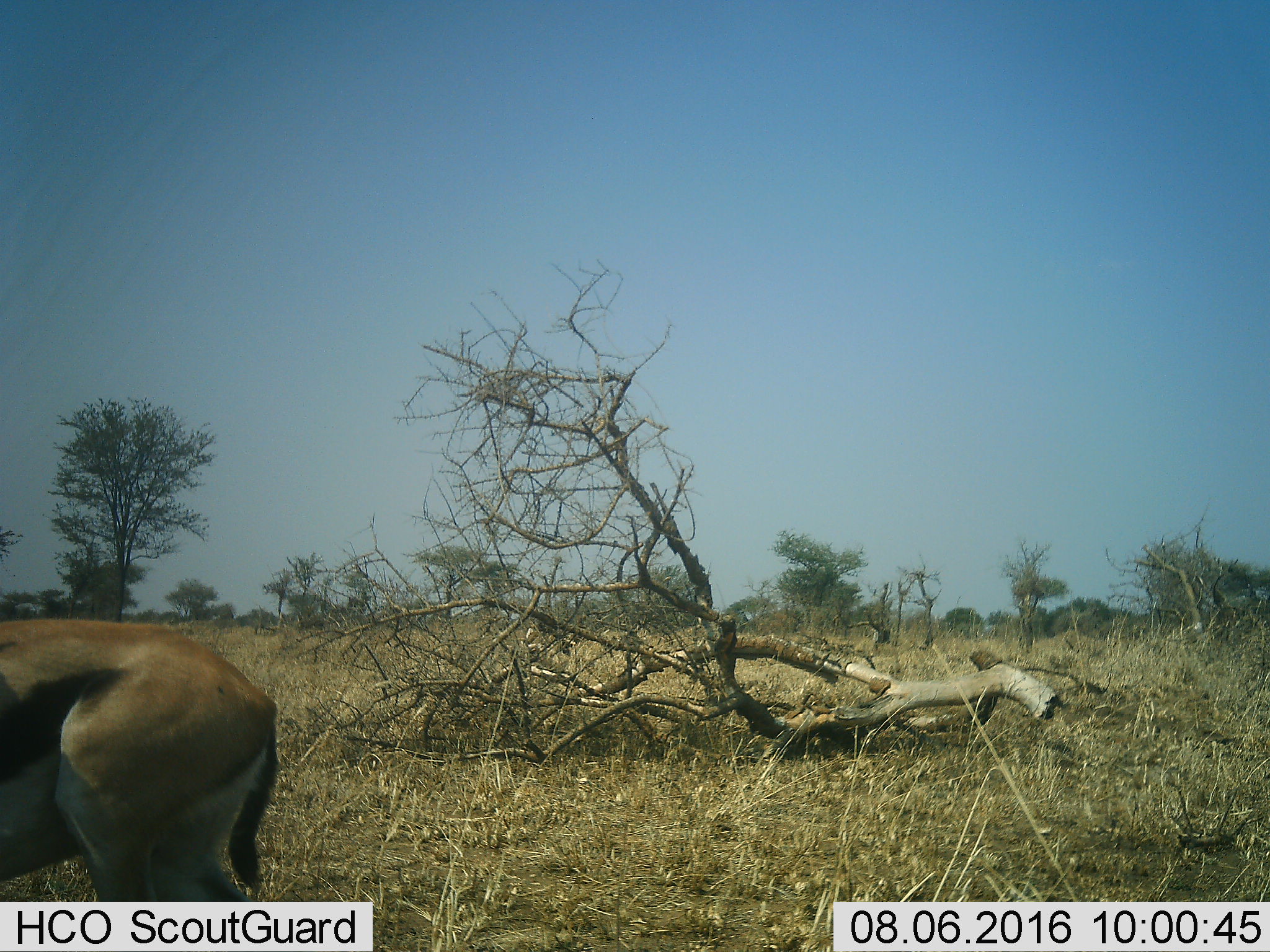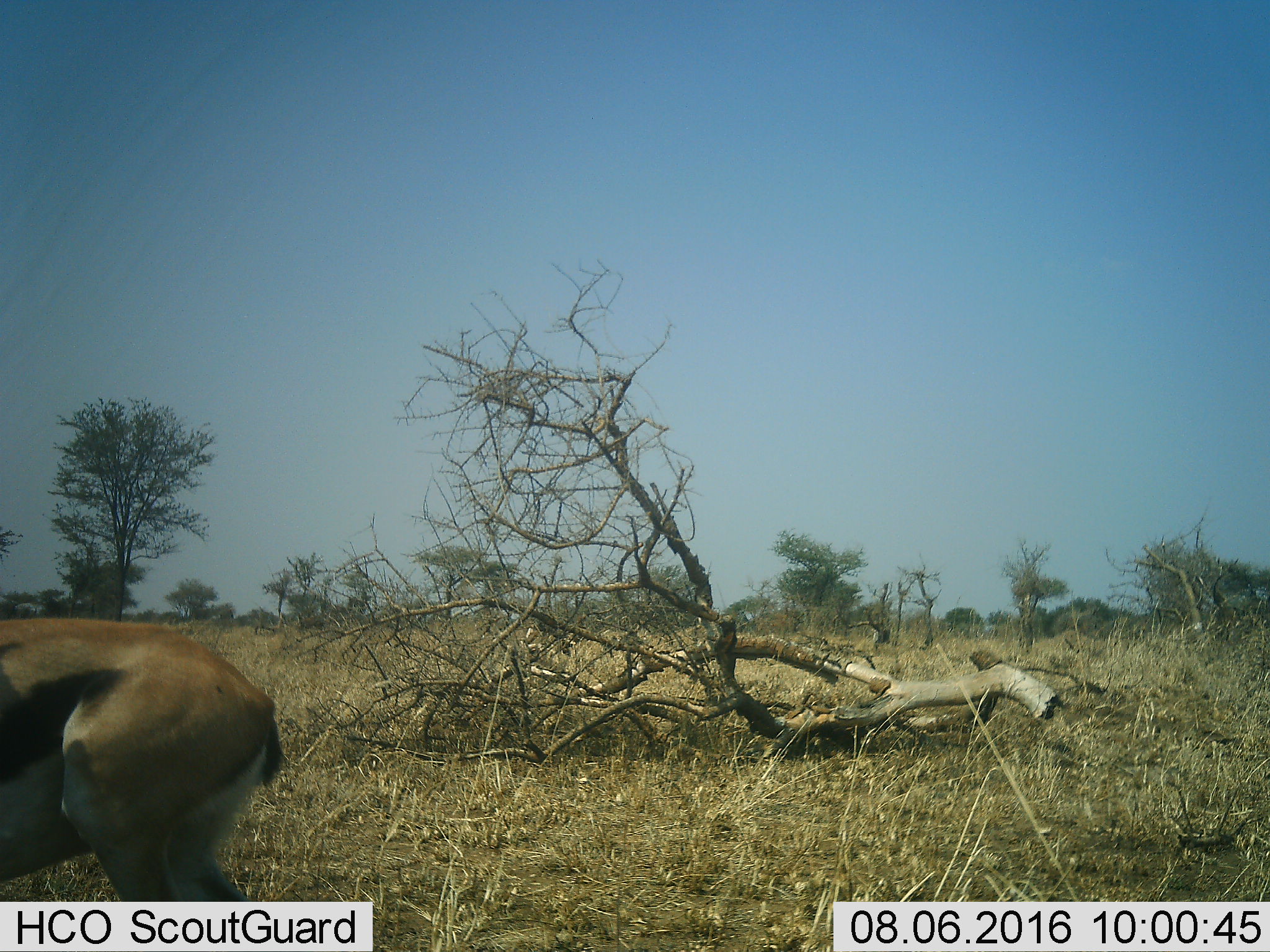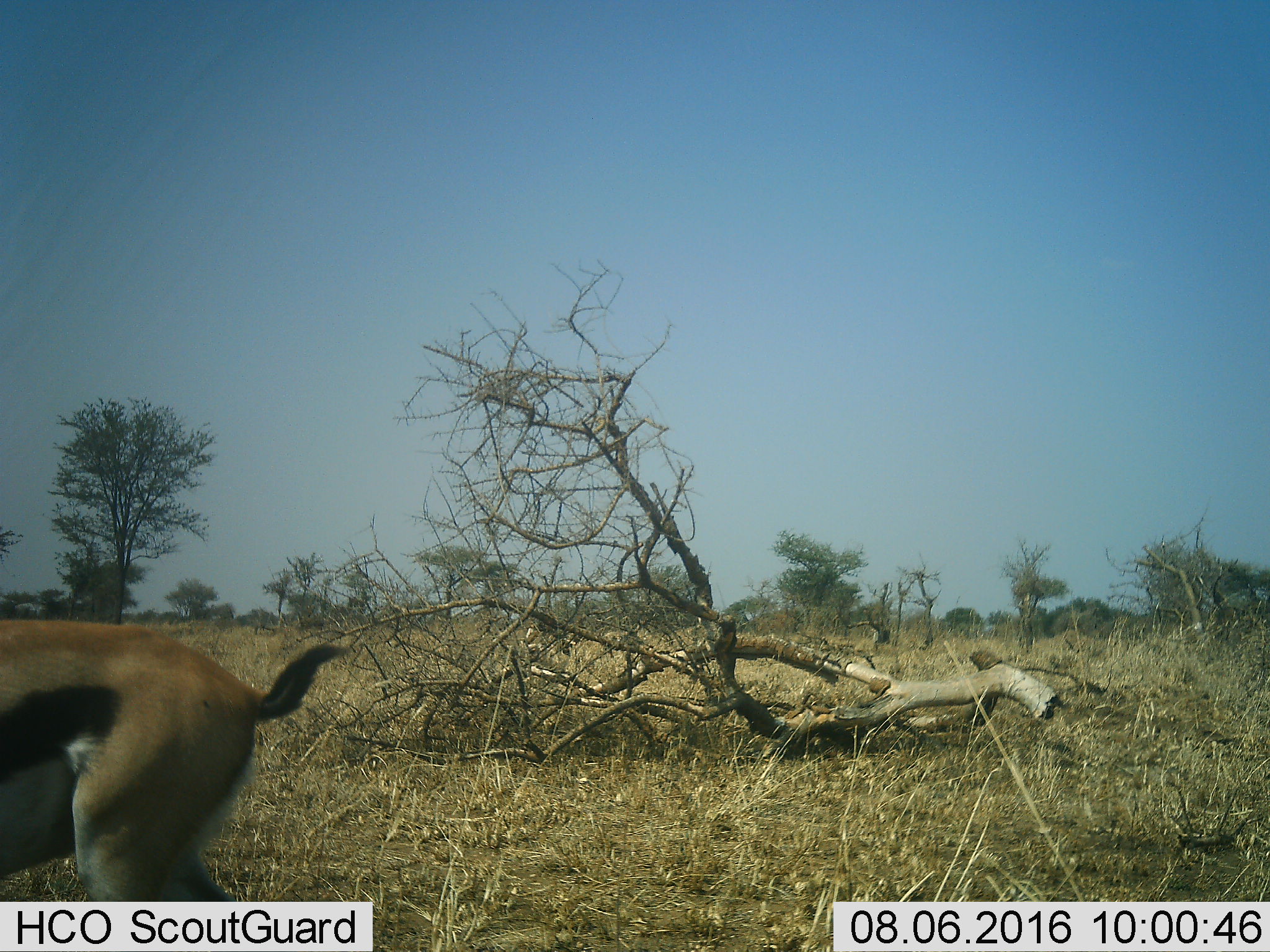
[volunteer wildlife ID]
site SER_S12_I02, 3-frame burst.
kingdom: Animalia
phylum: Chordata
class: Mammalia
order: Artiodactyla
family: Bovidae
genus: Eudorcas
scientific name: Eudorcas thomsonii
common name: thomson's gazelle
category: gazellethomsons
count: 1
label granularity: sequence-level